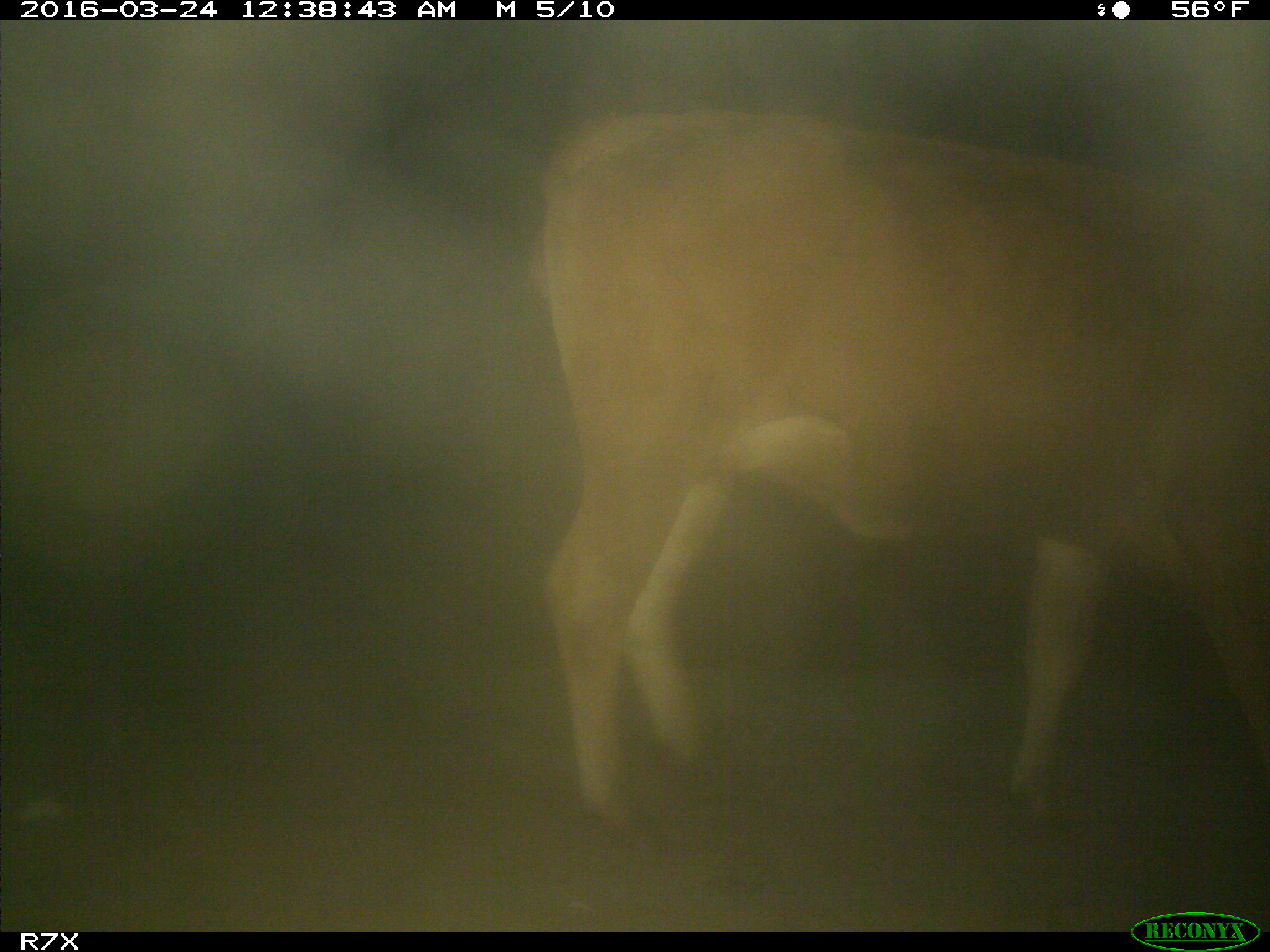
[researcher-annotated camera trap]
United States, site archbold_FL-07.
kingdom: Animalia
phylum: Chordata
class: Mammalia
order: Artiodactyla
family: Bovidae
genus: Bos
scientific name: Bos taurus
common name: domestic cow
Bos taurus (domestic cow).